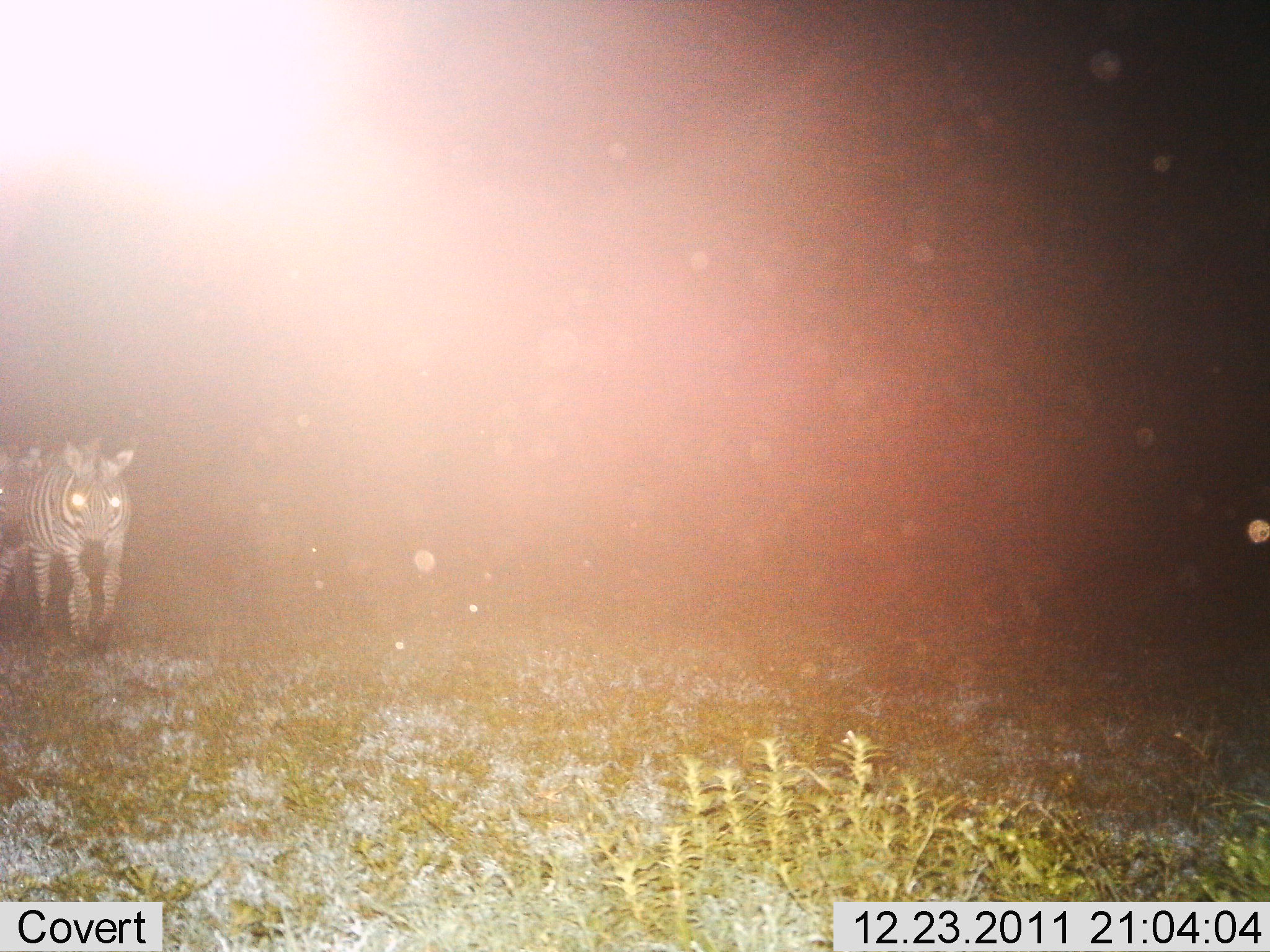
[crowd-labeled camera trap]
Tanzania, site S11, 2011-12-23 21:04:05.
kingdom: Animalia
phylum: Chordata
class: Mammalia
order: Perissodactyla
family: Equidae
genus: Equus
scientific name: Equus quagga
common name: plains zebra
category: zebra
Zebra (plains zebra) (Equus quagga), count 2. Behavior (volunteer vote fractions): standing 15%, resting 0%, moving 85%, interacting 0%. Young present (vote fraction): 0%. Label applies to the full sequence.